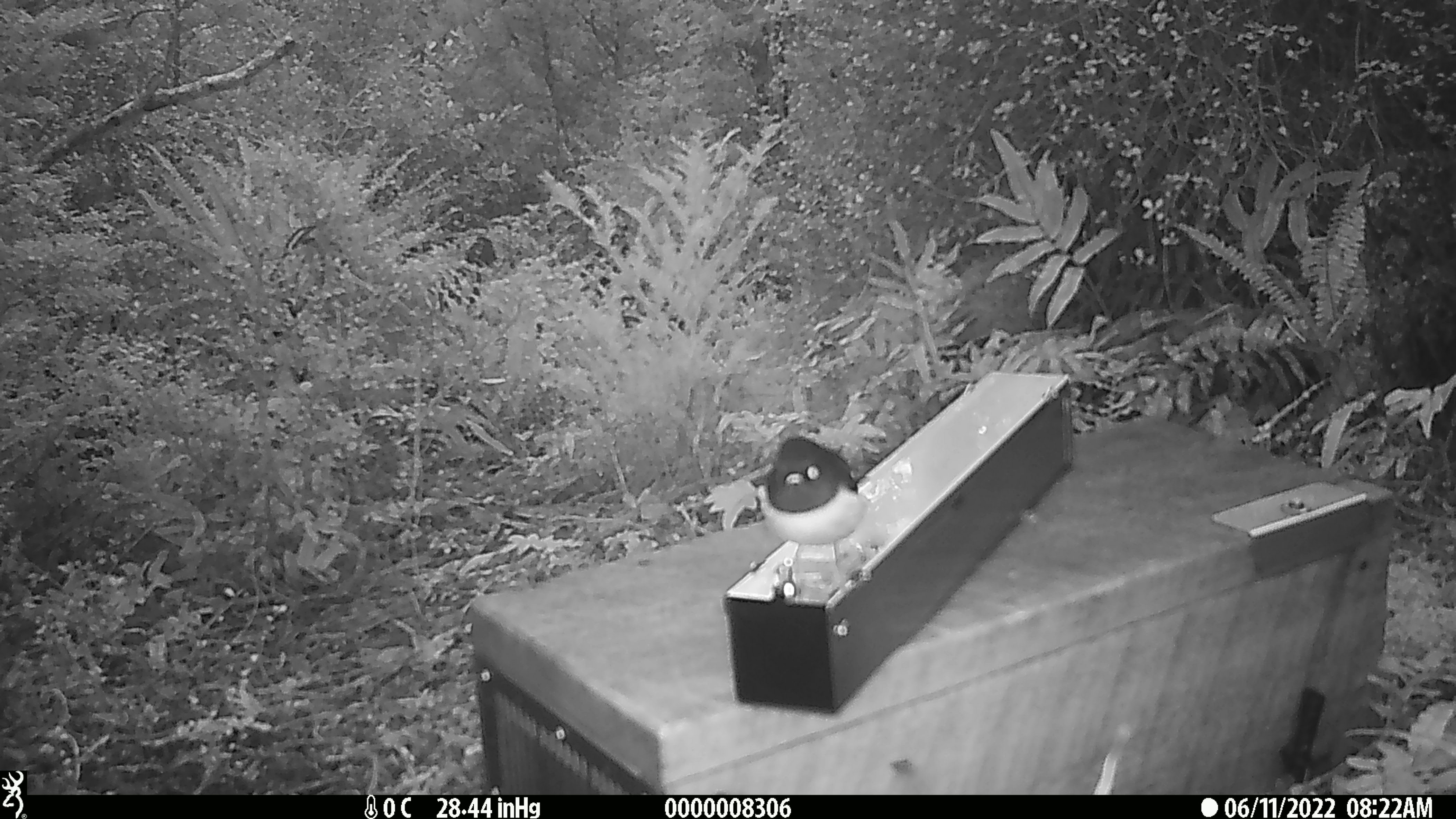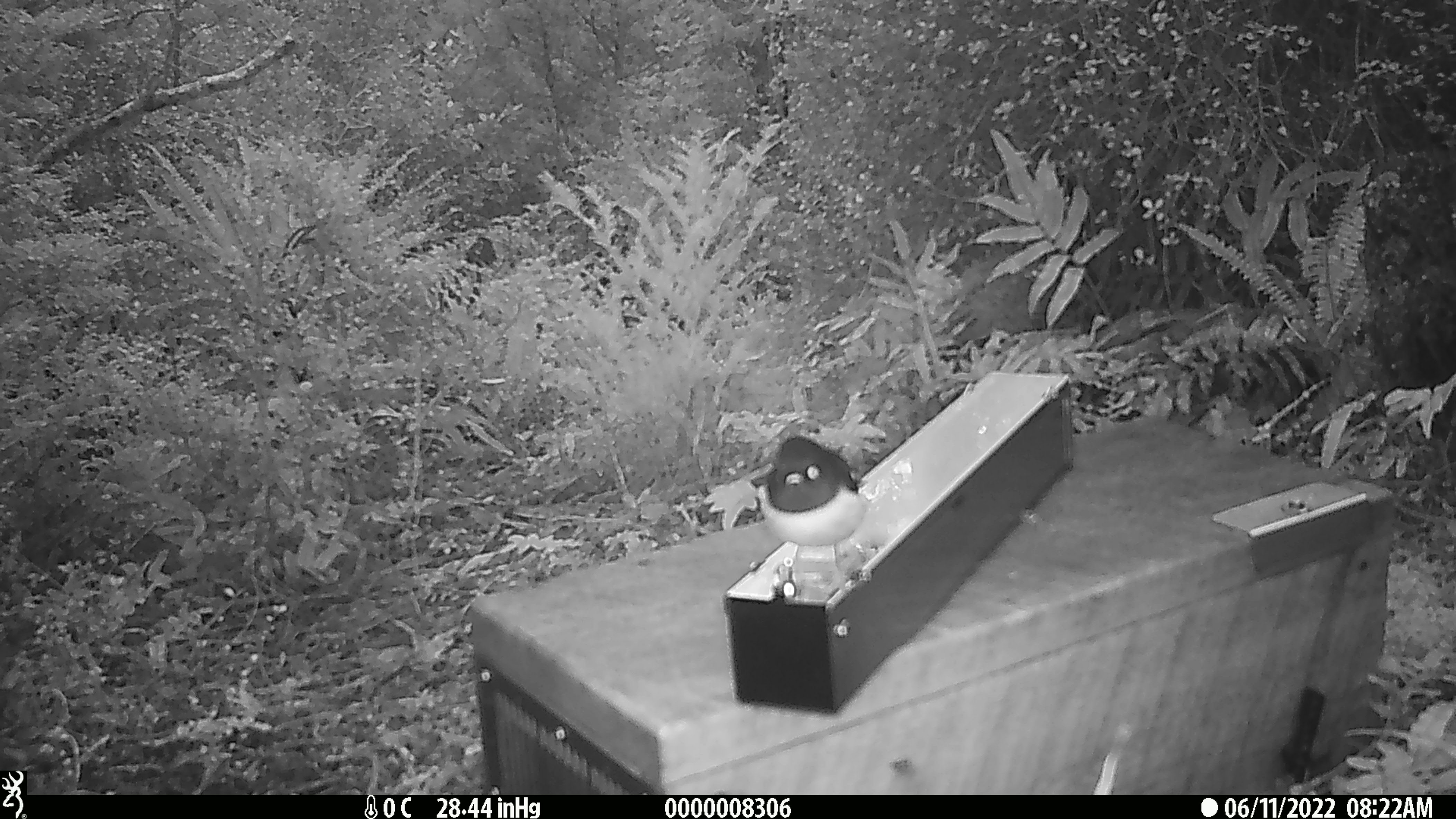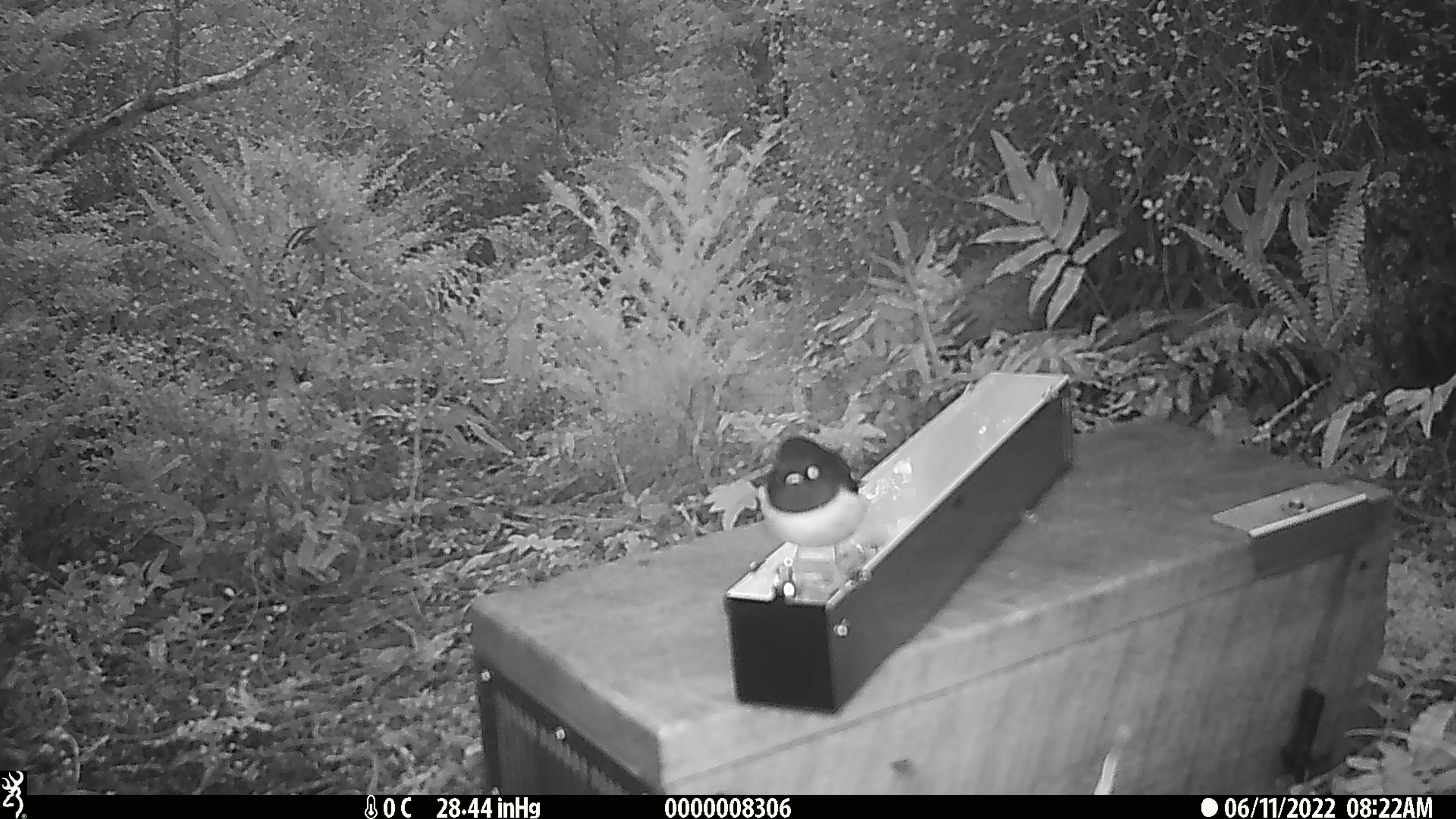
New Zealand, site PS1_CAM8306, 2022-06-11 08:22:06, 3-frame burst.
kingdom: Animalia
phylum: Chordata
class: Aves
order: Passeriformes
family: Petroicidae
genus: Petroica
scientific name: Petroica macrocephala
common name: tomtit